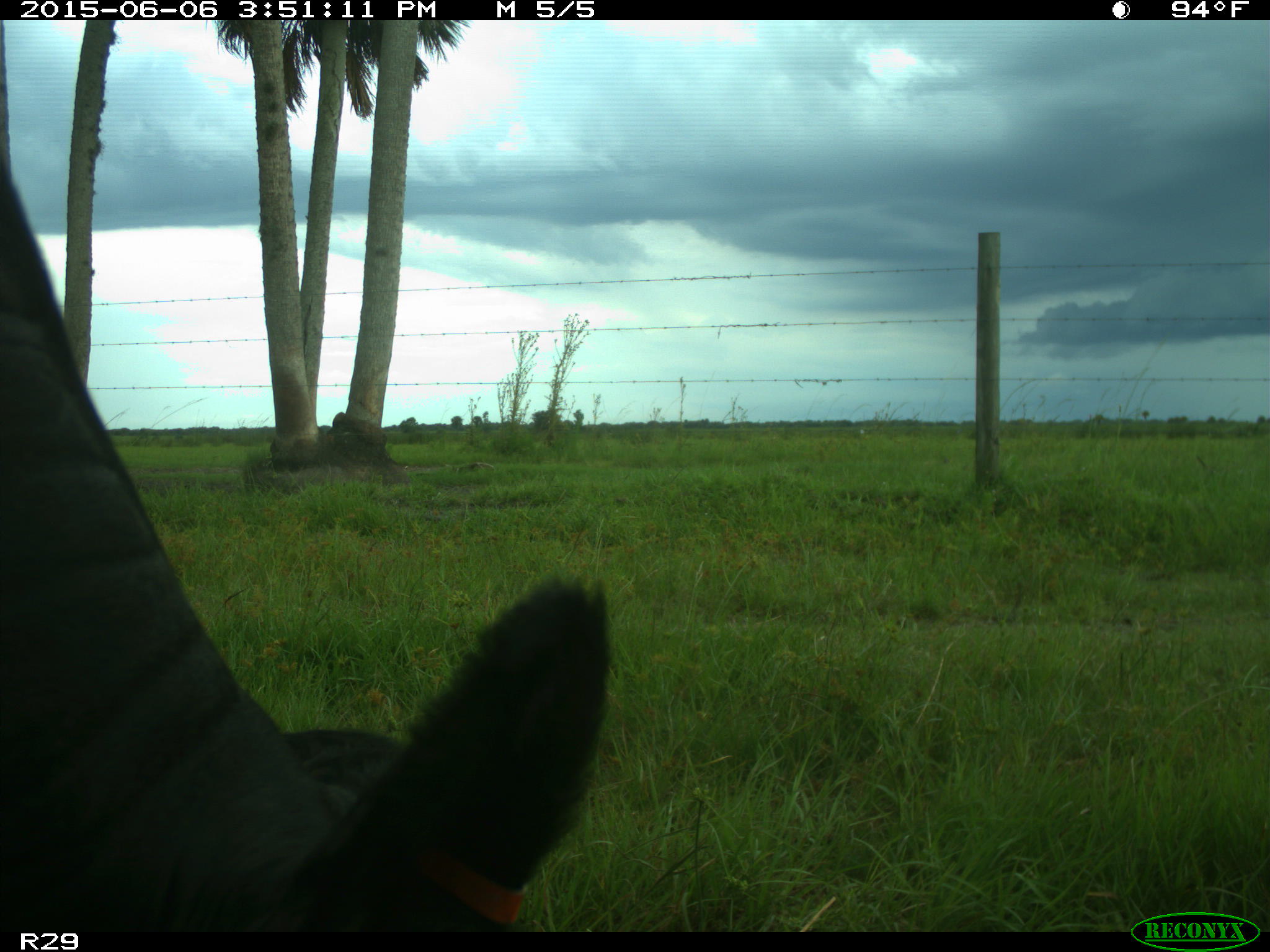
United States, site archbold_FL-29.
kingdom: Animalia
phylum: Chordata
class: Mammalia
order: Artiodactyla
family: Bovidae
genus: Bos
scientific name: Bos taurus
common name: domestic cow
Bos taurus (domestic cow).